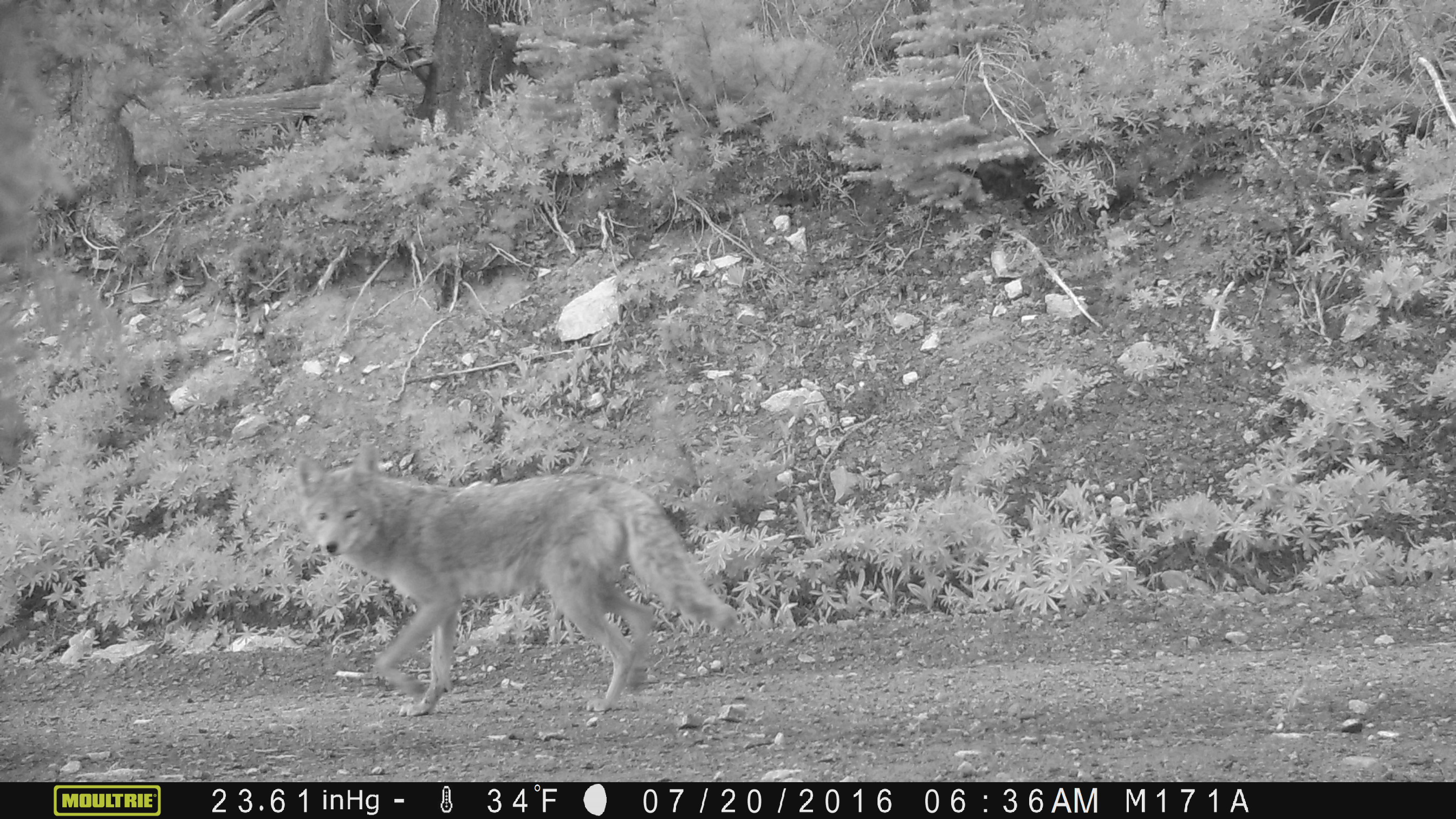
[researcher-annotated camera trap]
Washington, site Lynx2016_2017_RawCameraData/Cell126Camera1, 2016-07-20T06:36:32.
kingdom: Animalia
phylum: Chordata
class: Mammalia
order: Carnivora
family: Canidae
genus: Canis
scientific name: Canis latrans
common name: coyote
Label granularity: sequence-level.